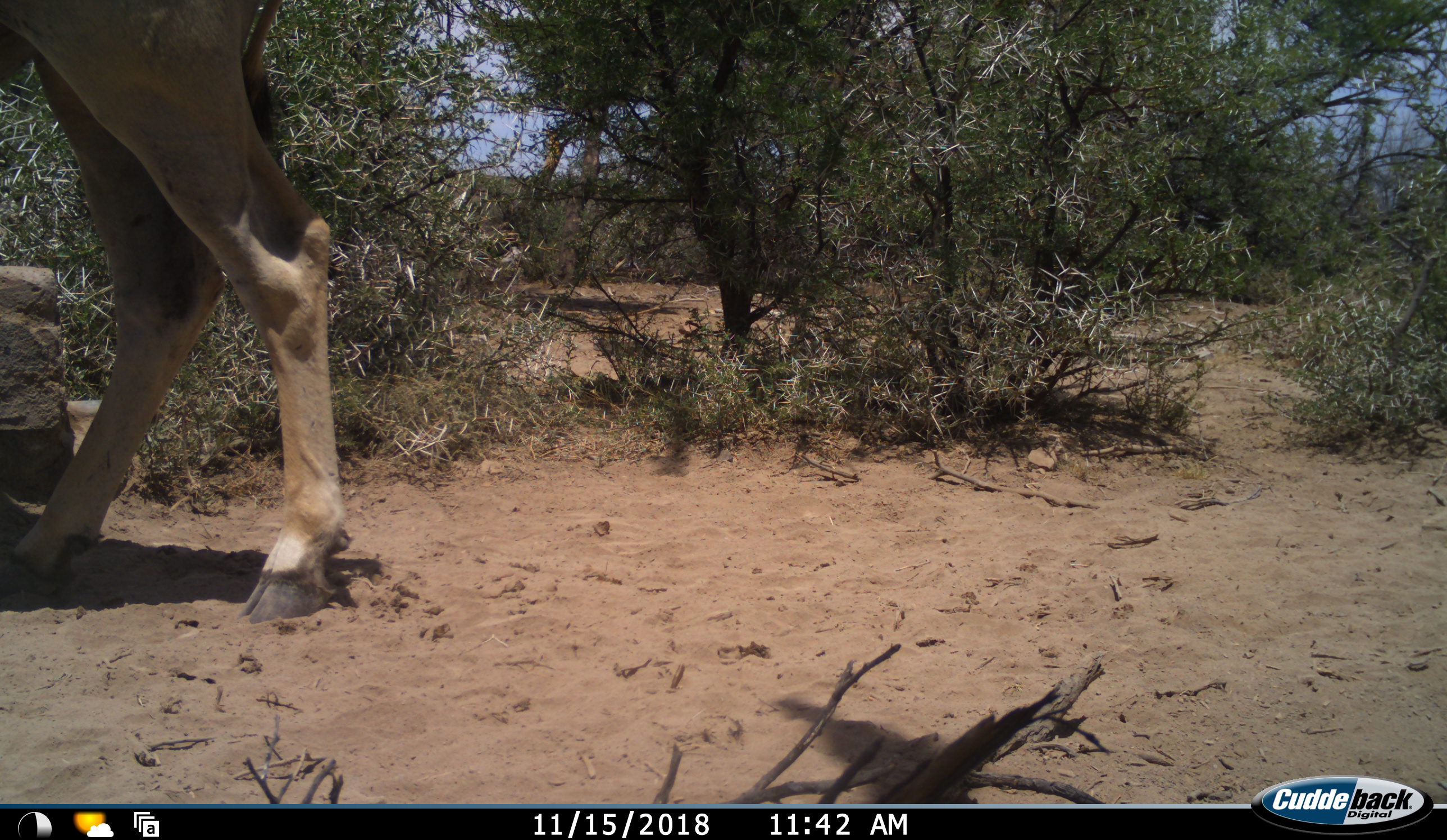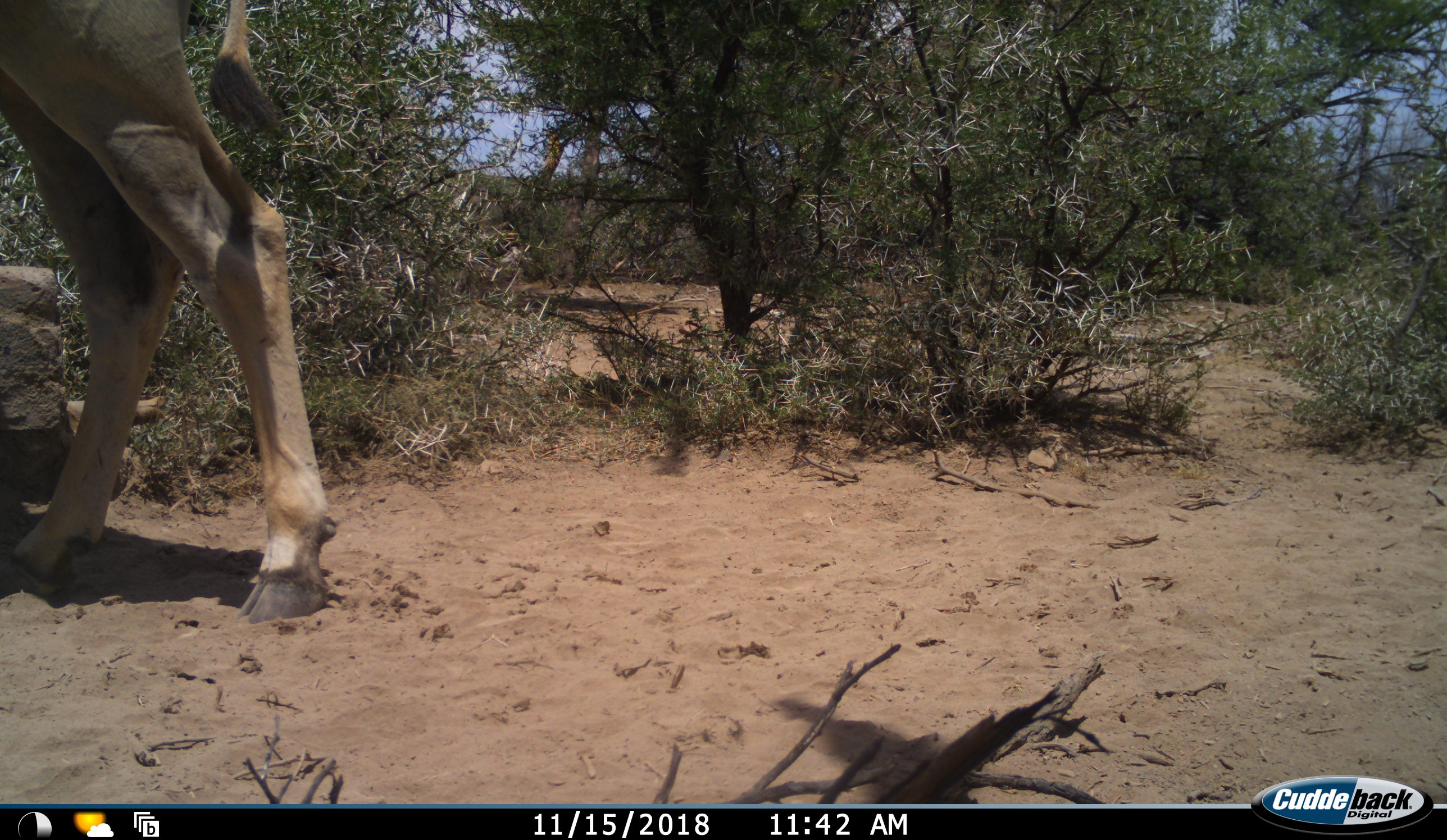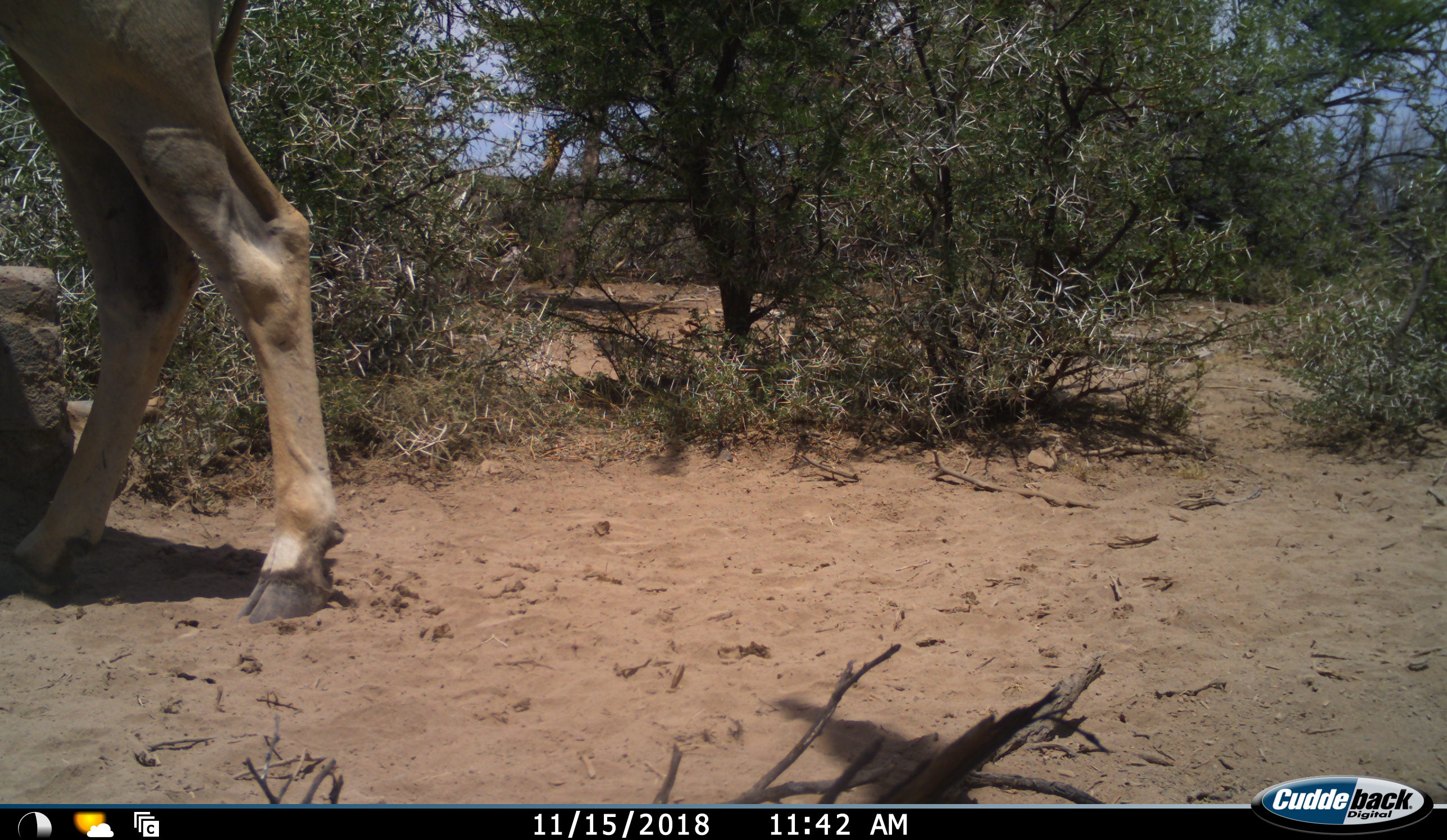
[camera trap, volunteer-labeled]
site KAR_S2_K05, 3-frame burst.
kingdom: Animalia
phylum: Chordata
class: Mammalia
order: Artiodactyla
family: Bovidae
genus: Tragelaphus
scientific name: Tragelaphus oryx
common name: eland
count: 1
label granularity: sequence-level